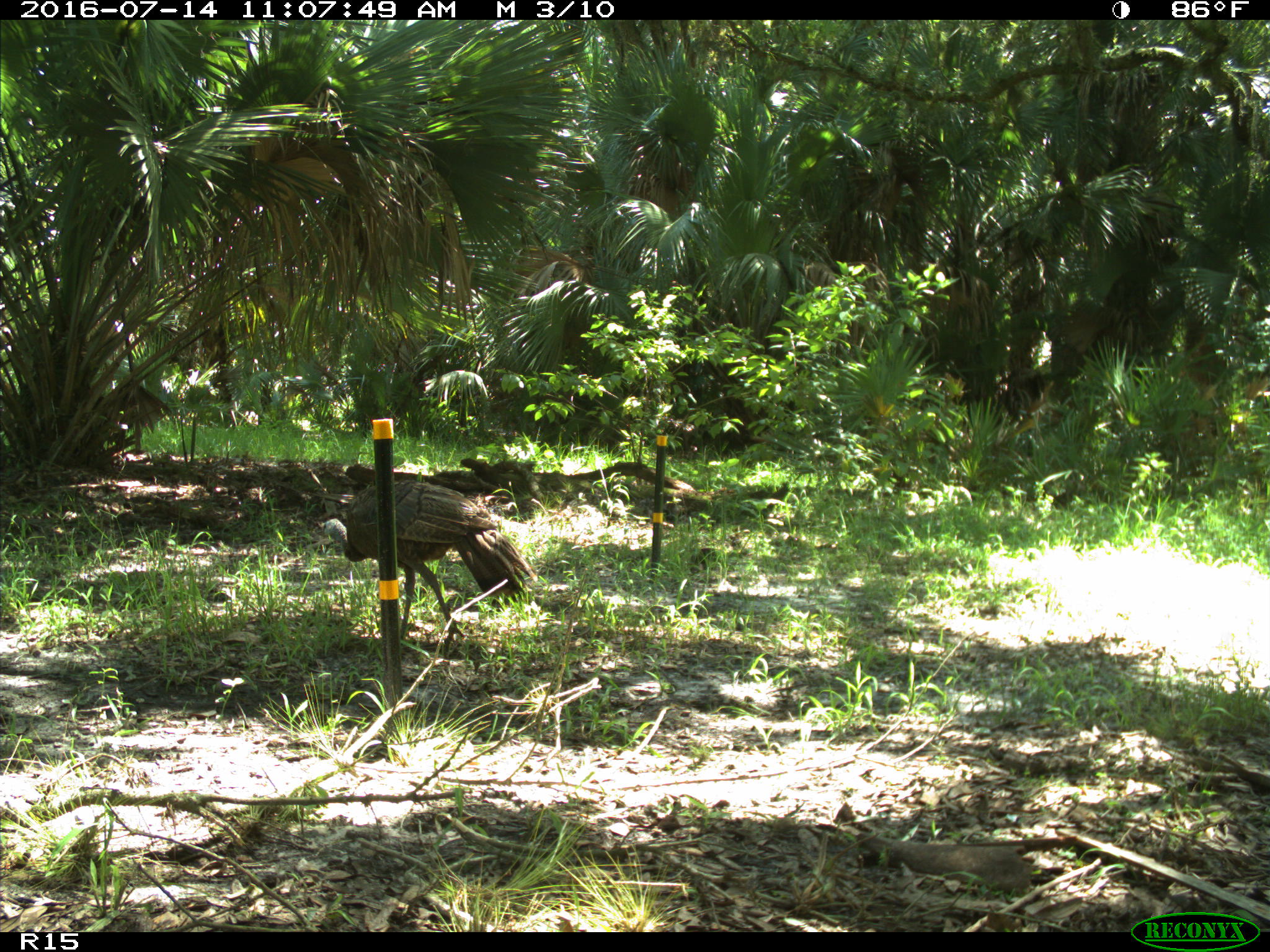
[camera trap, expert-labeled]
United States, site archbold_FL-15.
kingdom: Animalia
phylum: Chordata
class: Aves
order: Galliformes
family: Phasianidae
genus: Meleagris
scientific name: Meleagris gallopavo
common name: wild turkey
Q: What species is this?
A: Meleagris gallopavo (wild turkey).